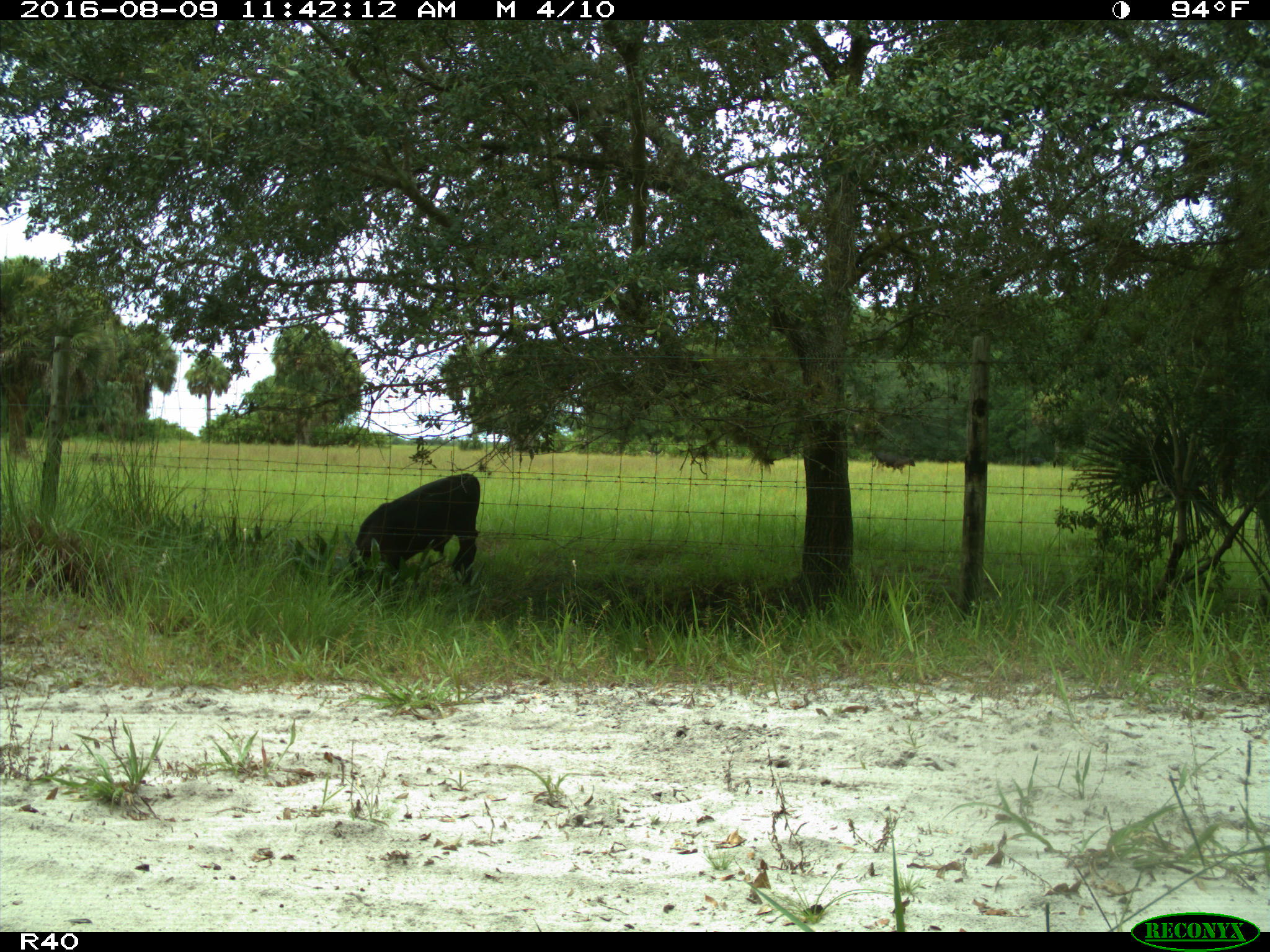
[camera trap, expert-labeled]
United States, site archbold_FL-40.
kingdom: Animalia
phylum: Chordata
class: Mammalia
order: Artiodactyla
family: Bovidae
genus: Bos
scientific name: Bos taurus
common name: domestic cow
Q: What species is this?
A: Bos taurus (domestic cow).